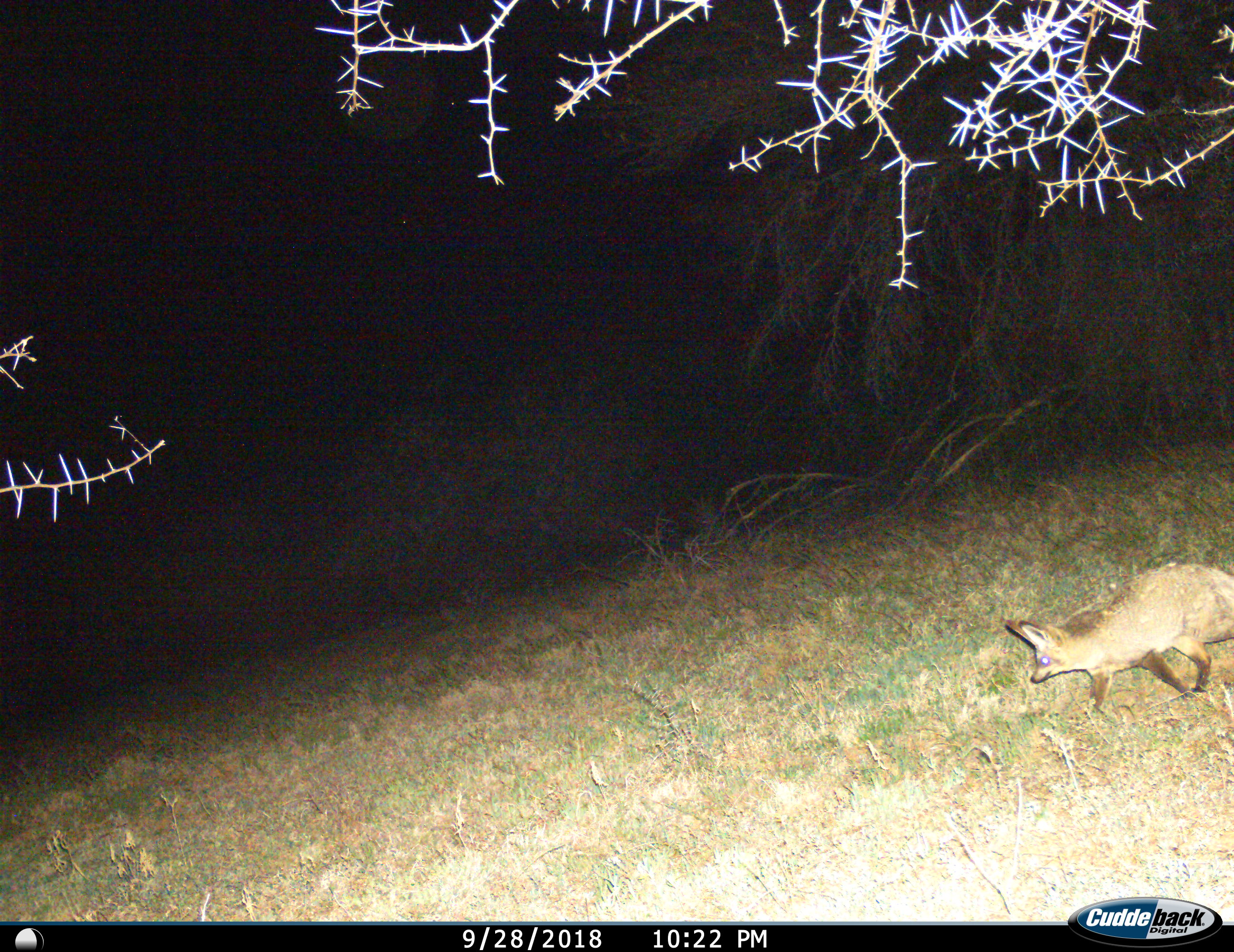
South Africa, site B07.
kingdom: Animalia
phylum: Chordata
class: Mammalia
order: Carnivora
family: Canidae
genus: Otocyon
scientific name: Otocyon megalotis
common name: bat-eared fox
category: foxbateared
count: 1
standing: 0%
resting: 0%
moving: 100%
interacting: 0%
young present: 0%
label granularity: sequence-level